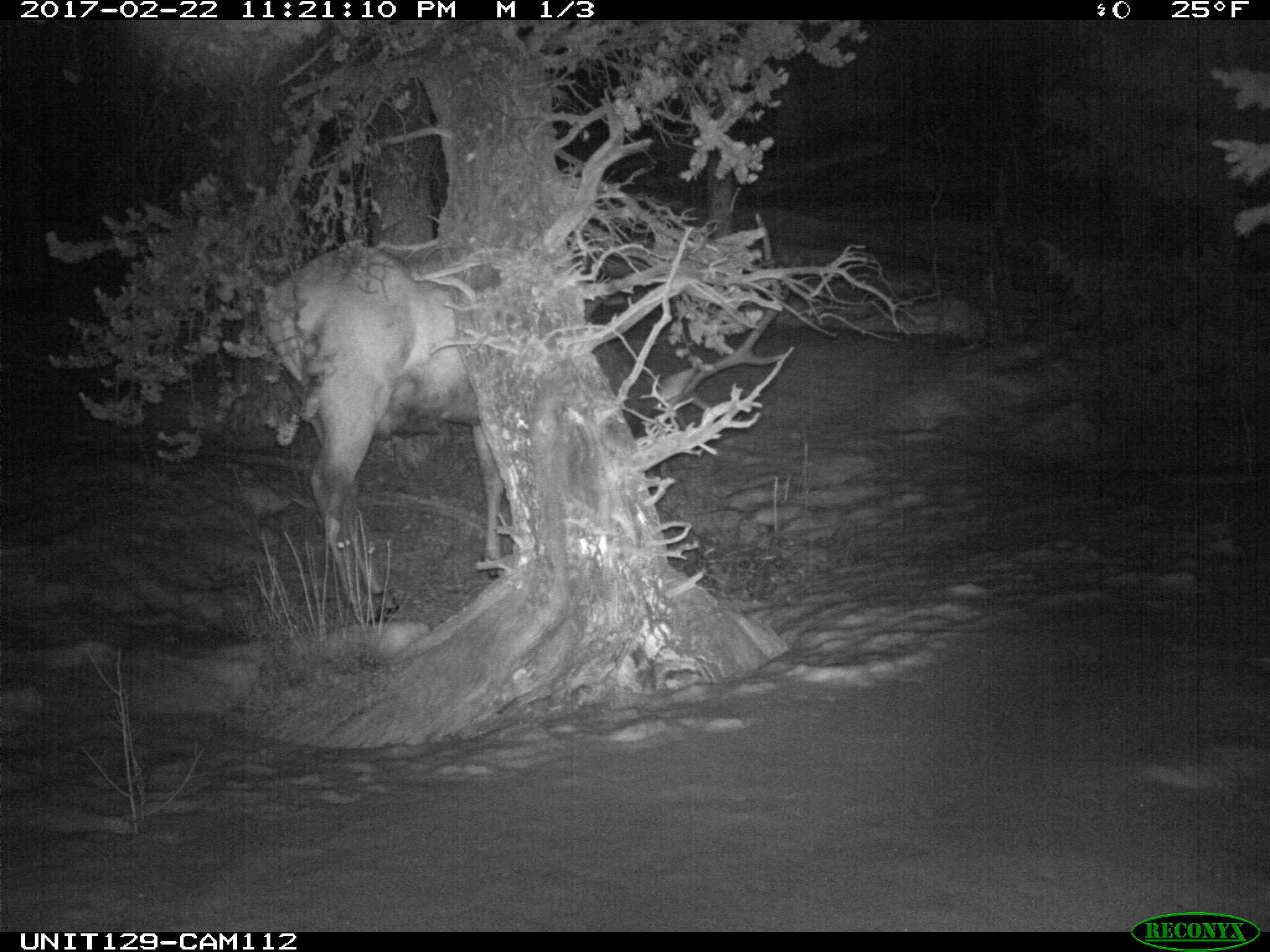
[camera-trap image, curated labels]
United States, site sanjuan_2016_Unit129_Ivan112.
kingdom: Animalia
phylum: Chordata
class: Mammalia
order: Artiodactyla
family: Cervidae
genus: Cervus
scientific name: Cervus elaphus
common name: red deer